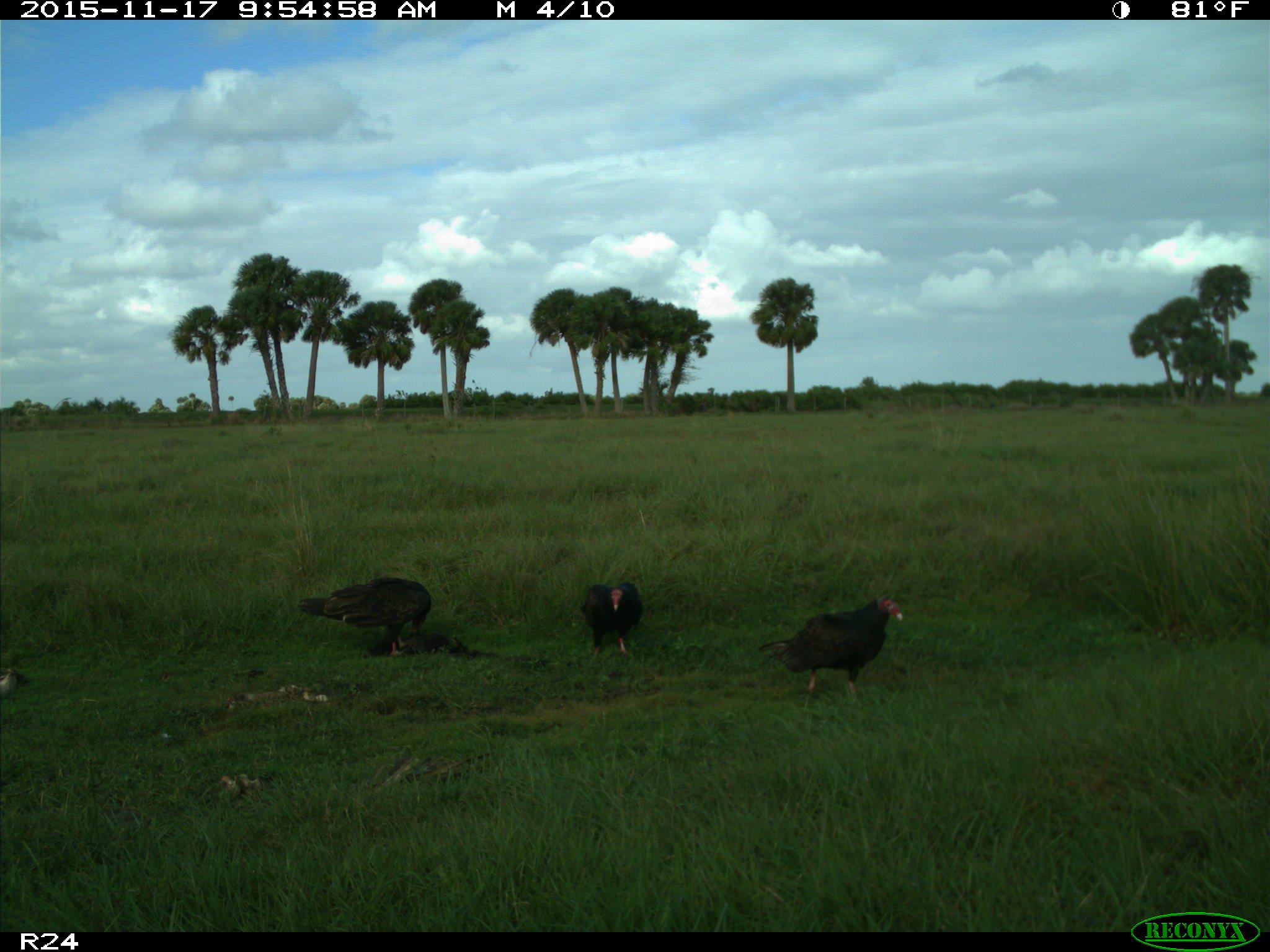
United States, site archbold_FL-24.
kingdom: Animalia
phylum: Chordata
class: Aves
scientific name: Aves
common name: birds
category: unidentified bird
Unidentified bird (birds) (Aves).